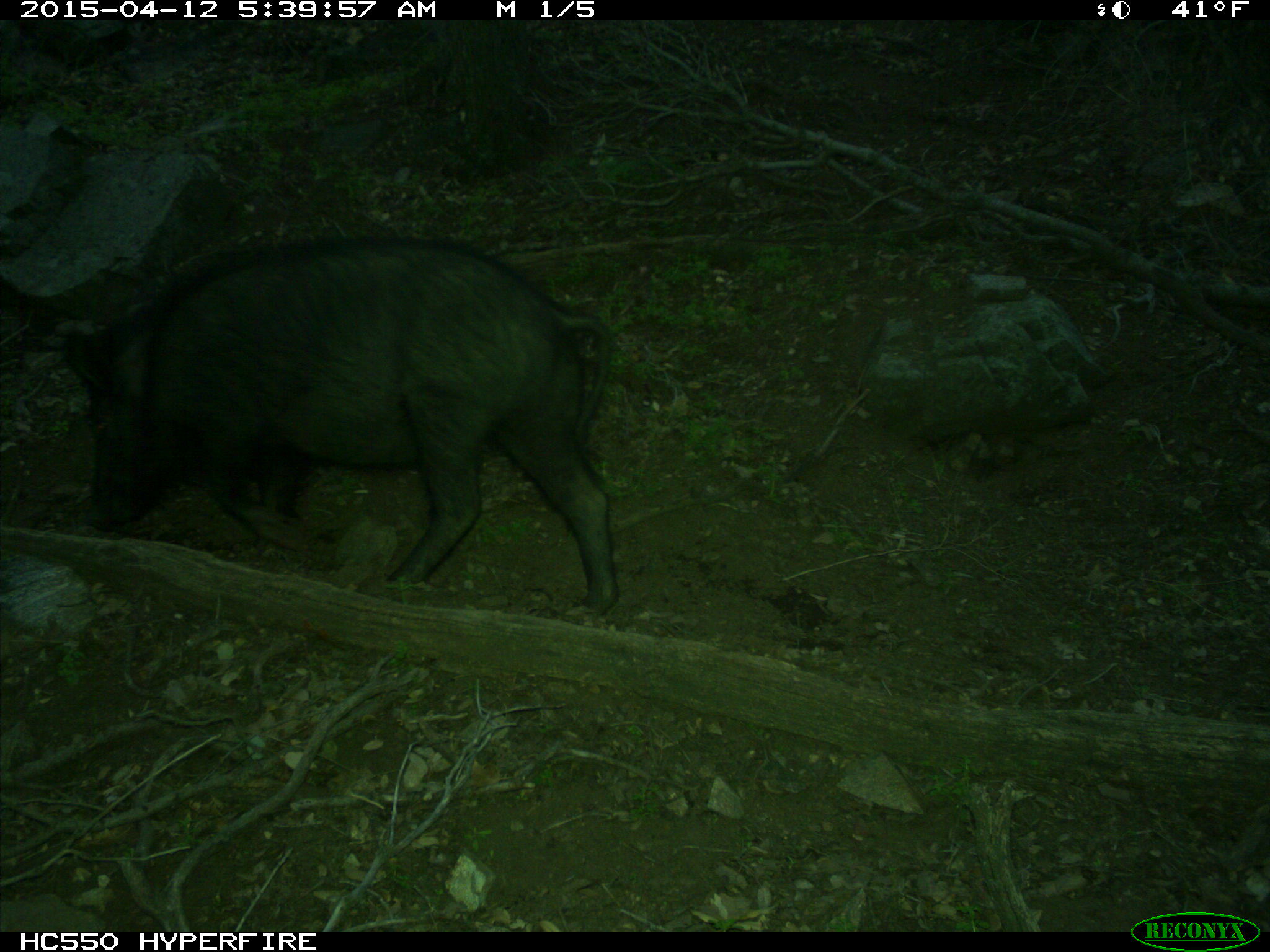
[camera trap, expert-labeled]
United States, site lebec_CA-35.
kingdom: Animalia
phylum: Chordata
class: Mammalia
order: Artiodactyla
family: Suidae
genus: Sus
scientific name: Sus scrofa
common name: wild boar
Sus scrofa (wild boar).